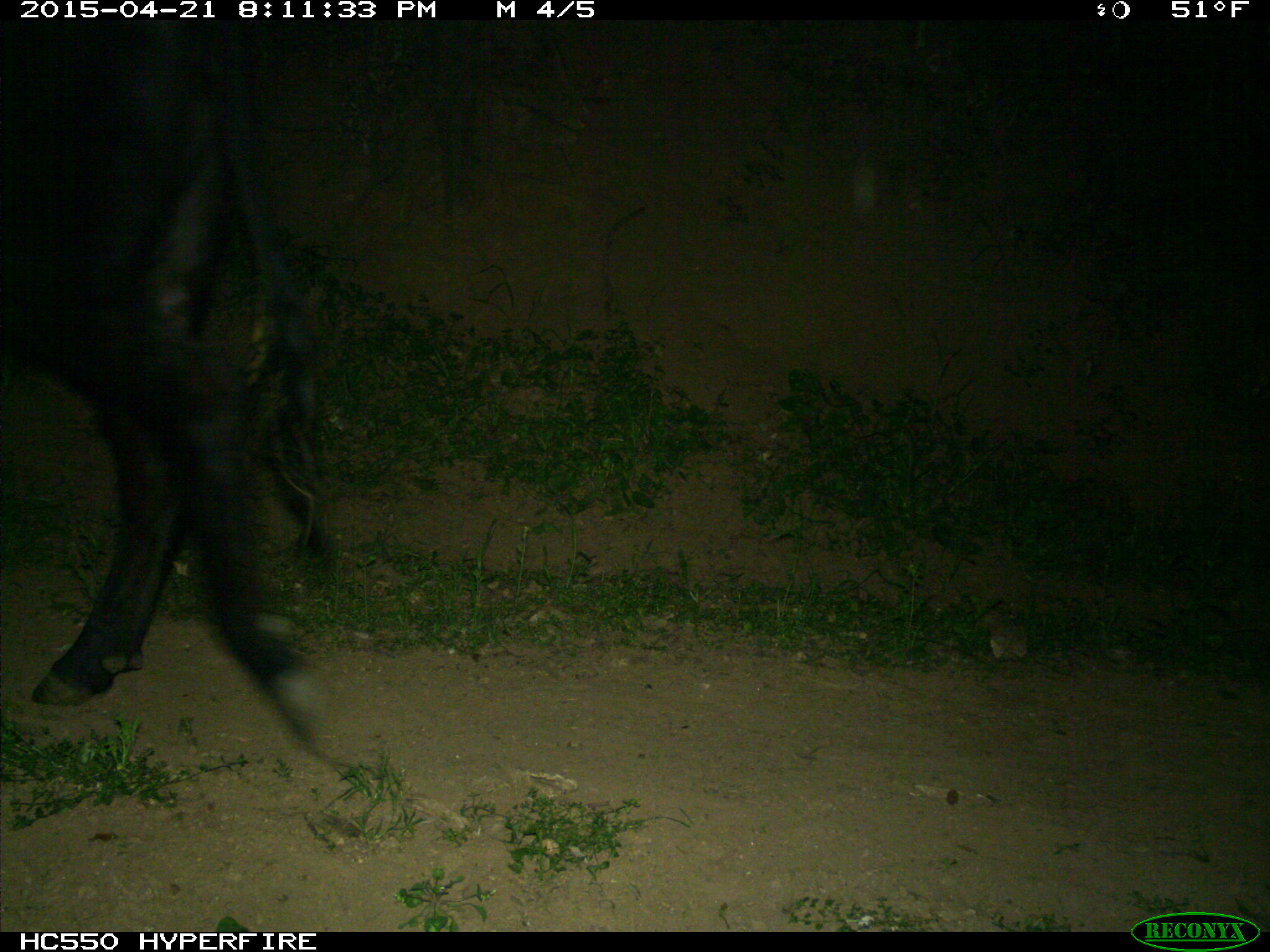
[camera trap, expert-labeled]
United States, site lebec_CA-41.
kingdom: Animalia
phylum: Chordata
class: Mammalia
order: Artiodactyla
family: Bovidae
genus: Bos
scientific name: Bos taurus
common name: domestic cow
Bos taurus (domestic cow).